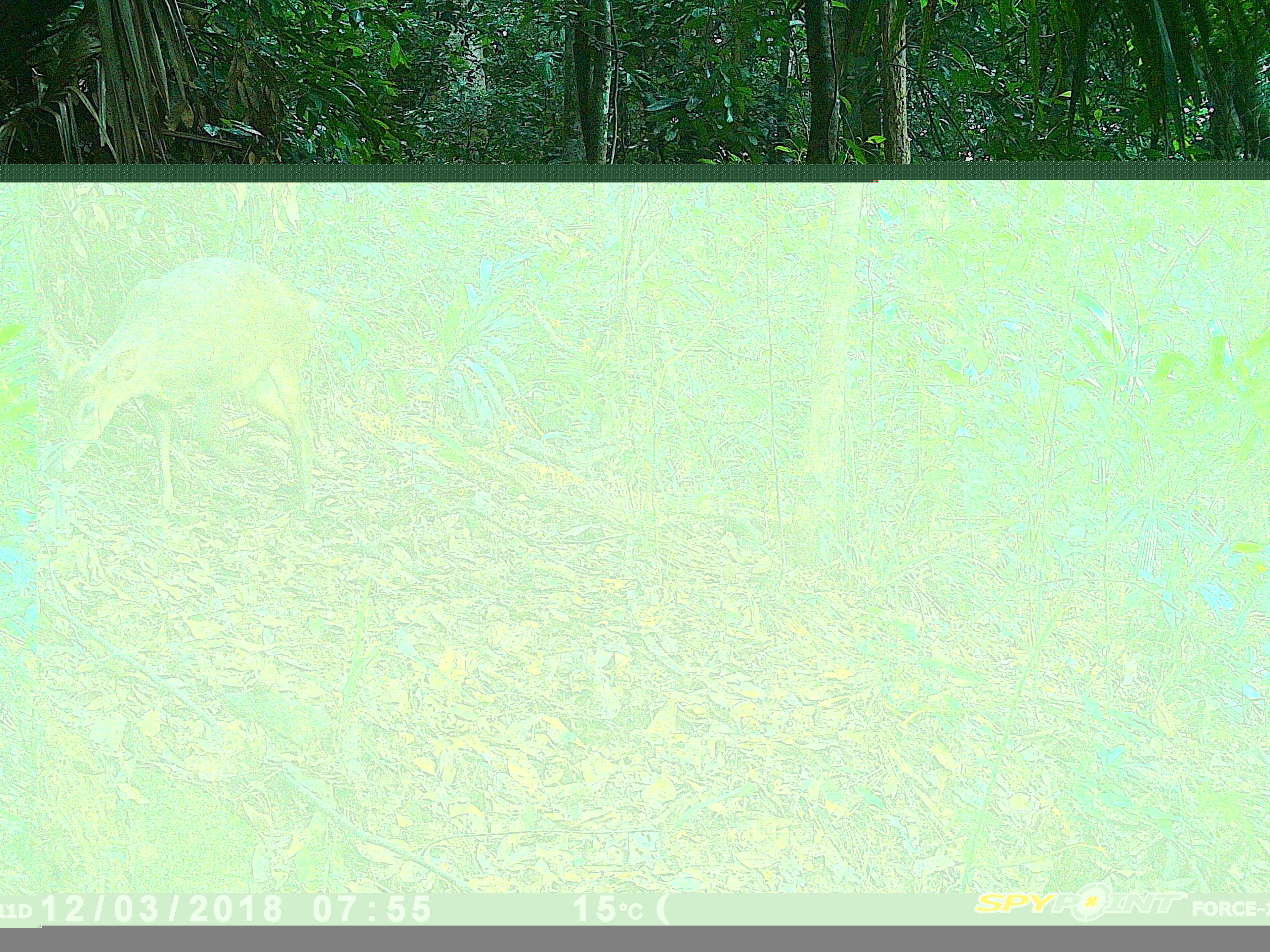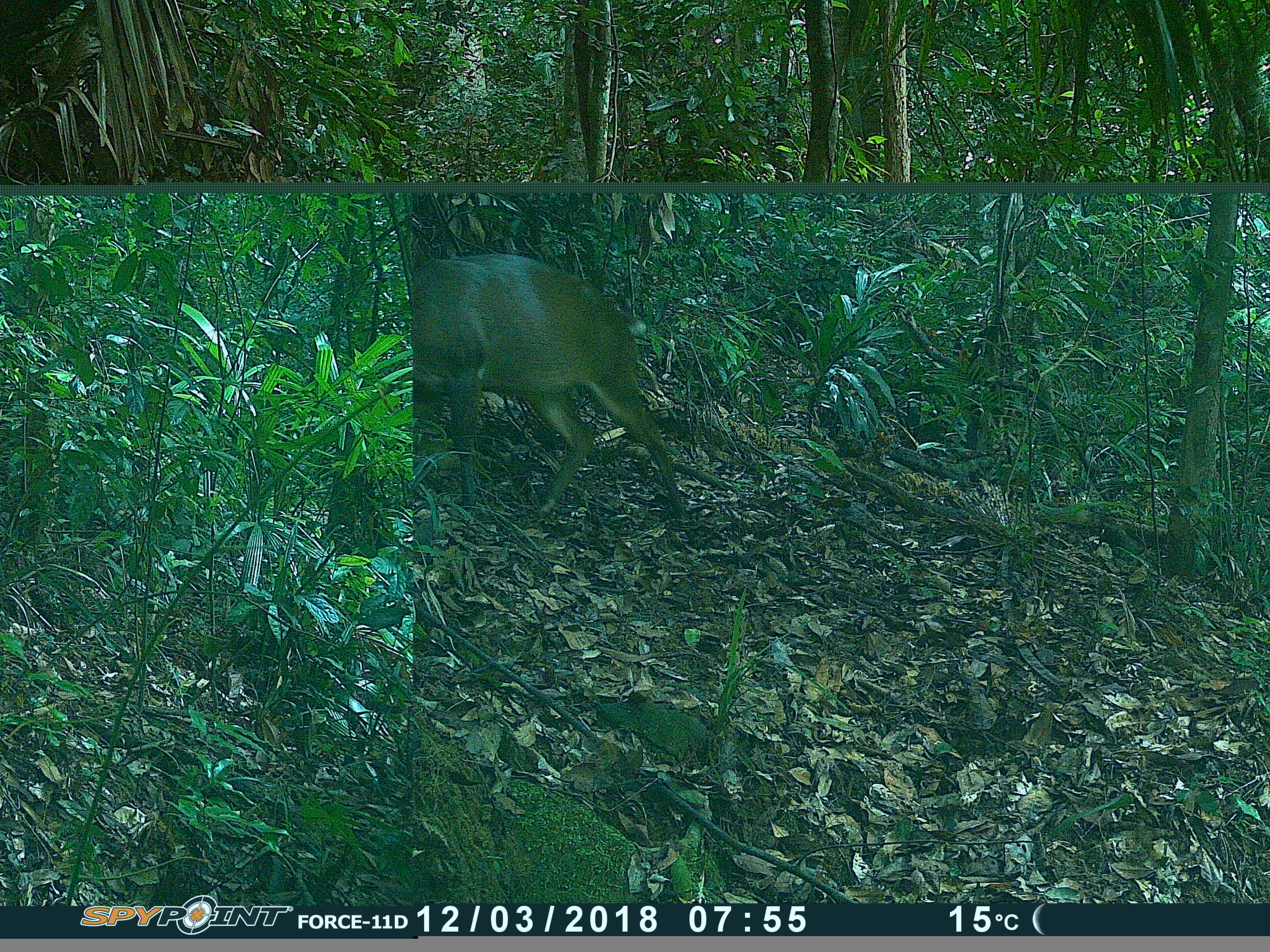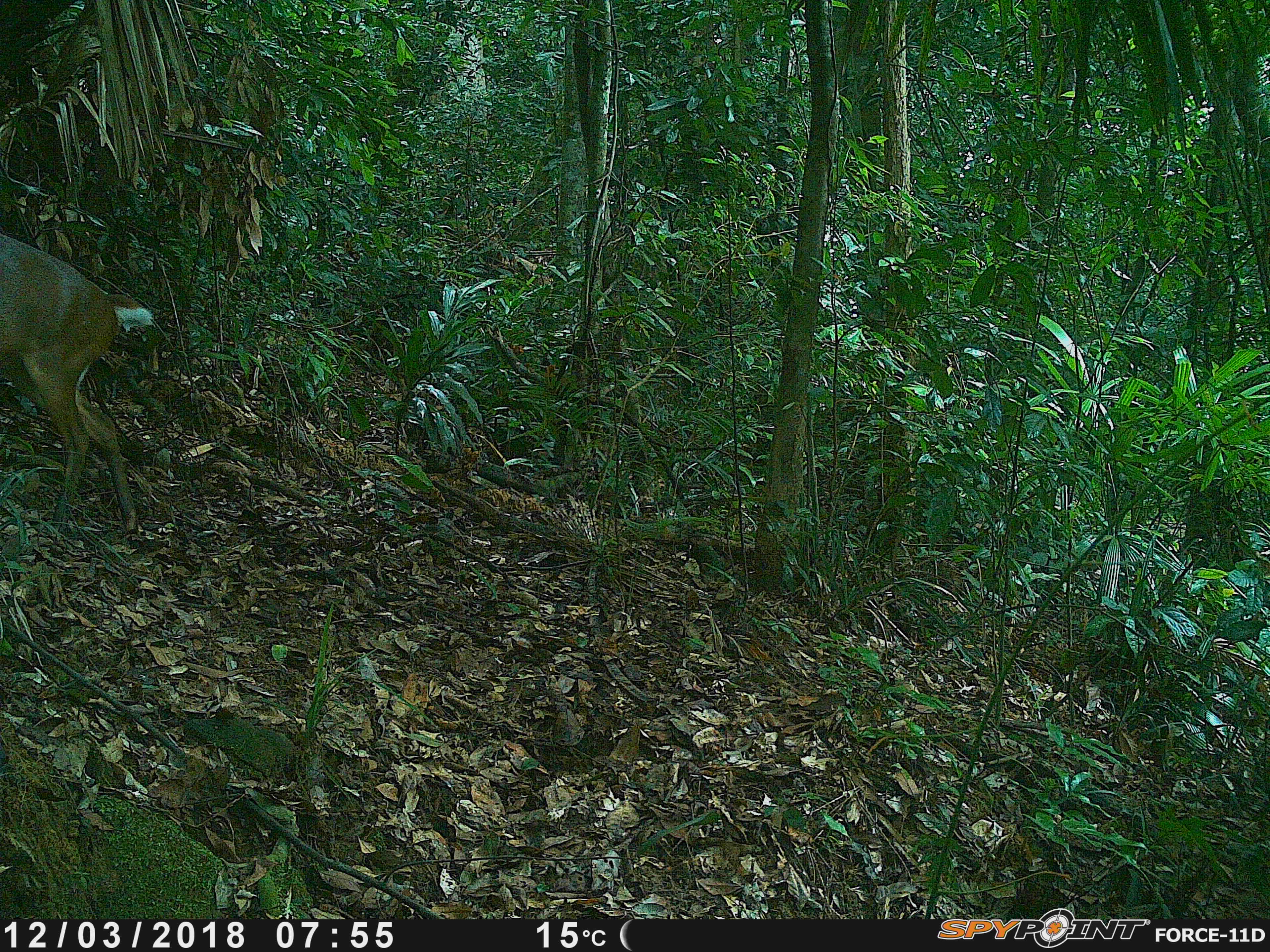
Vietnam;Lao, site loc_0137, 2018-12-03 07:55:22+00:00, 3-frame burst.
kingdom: Animalia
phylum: Chordata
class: Mammalia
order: Artiodactyla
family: Cervidae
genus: Muntiacus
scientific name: Muntiacus vuquangensis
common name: large-antlered muntjac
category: large antlered muntjac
Large antlered muntjac (large-antlered muntjac) (Muntiacus vuquangensis). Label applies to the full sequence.